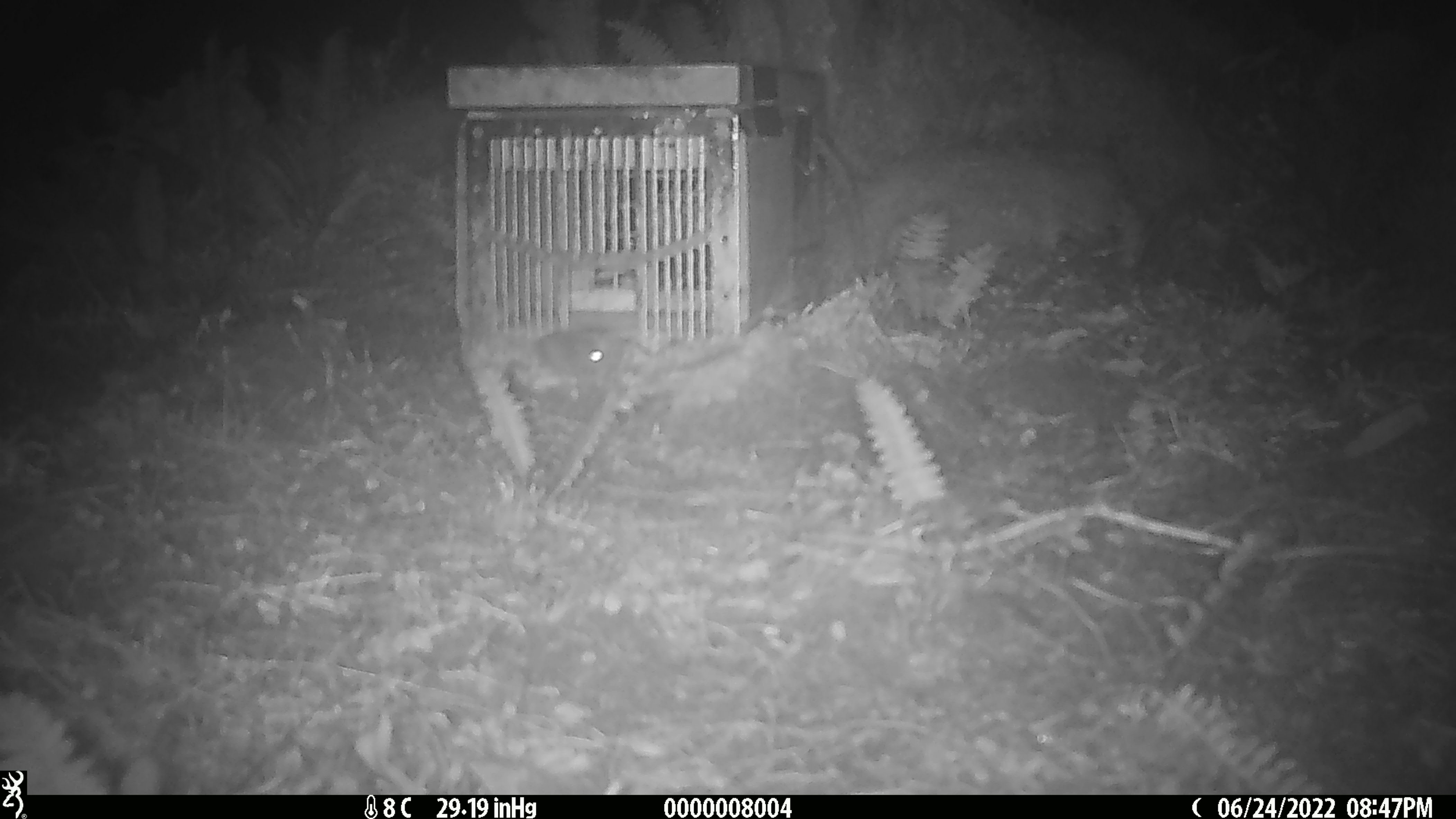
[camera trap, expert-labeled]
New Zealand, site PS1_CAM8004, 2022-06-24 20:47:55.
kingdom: Animalia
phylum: Chordata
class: Mammalia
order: Rodentia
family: Muridae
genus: Mus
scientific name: Mus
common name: mouse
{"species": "mouse (Mus)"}